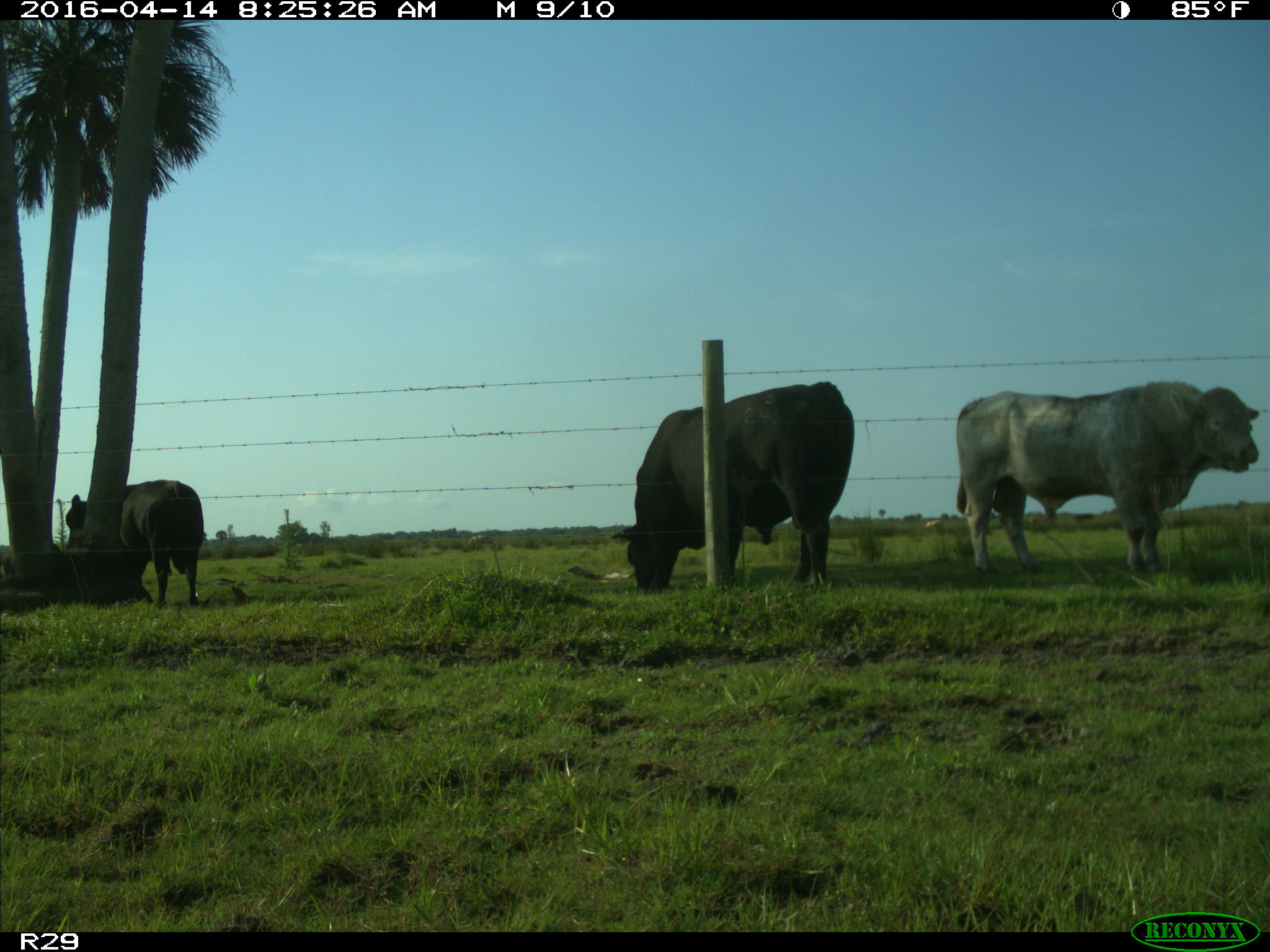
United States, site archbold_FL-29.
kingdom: Animalia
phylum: Chordata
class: Mammalia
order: Artiodactyla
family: Bovidae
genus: Bos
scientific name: Bos taurus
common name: domestic cow